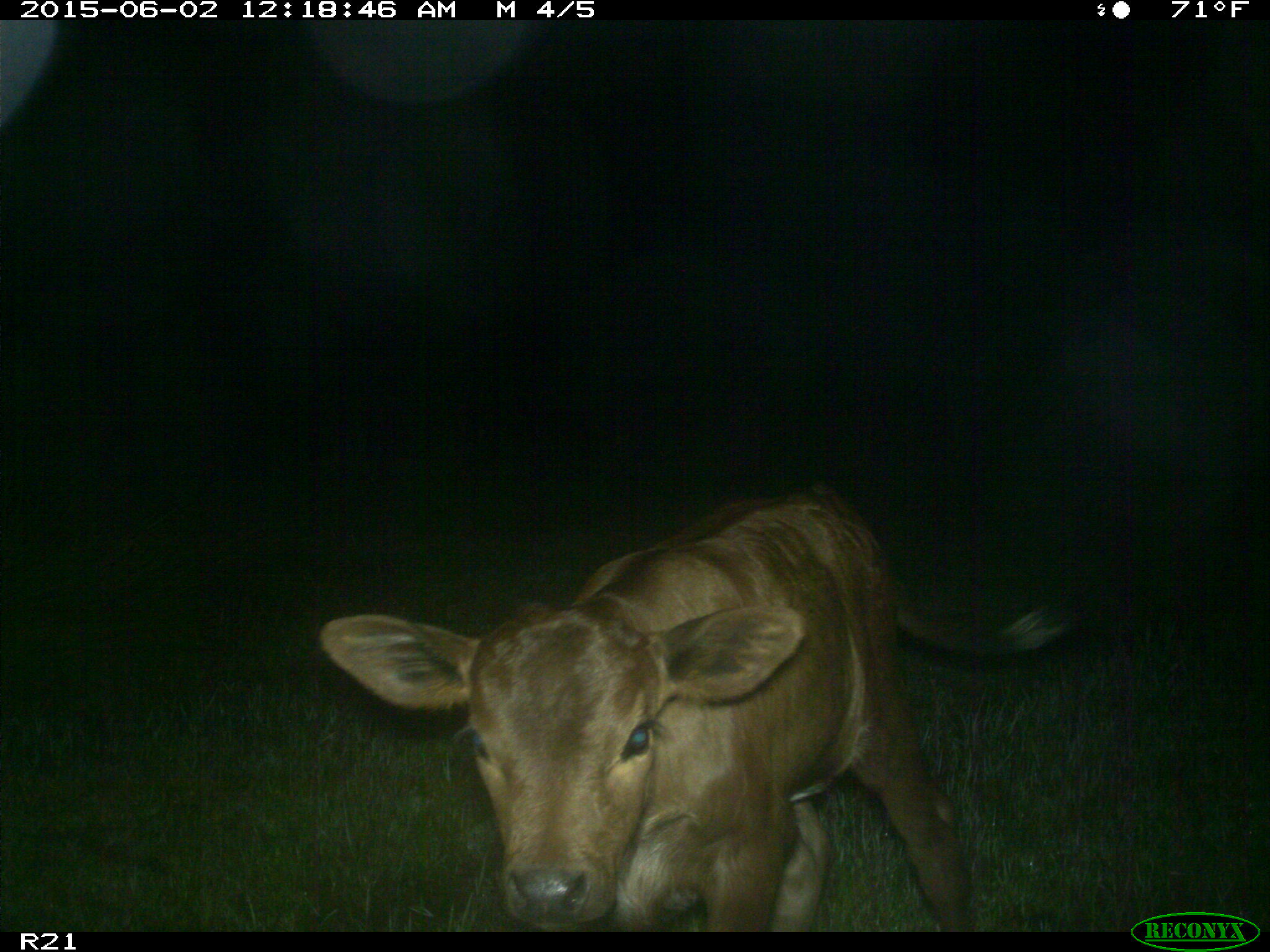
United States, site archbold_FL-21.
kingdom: Animalia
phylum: Chordata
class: Mammalia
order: Artiodactyla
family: Bovidae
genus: Bos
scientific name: Bos taurus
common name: domestic cow